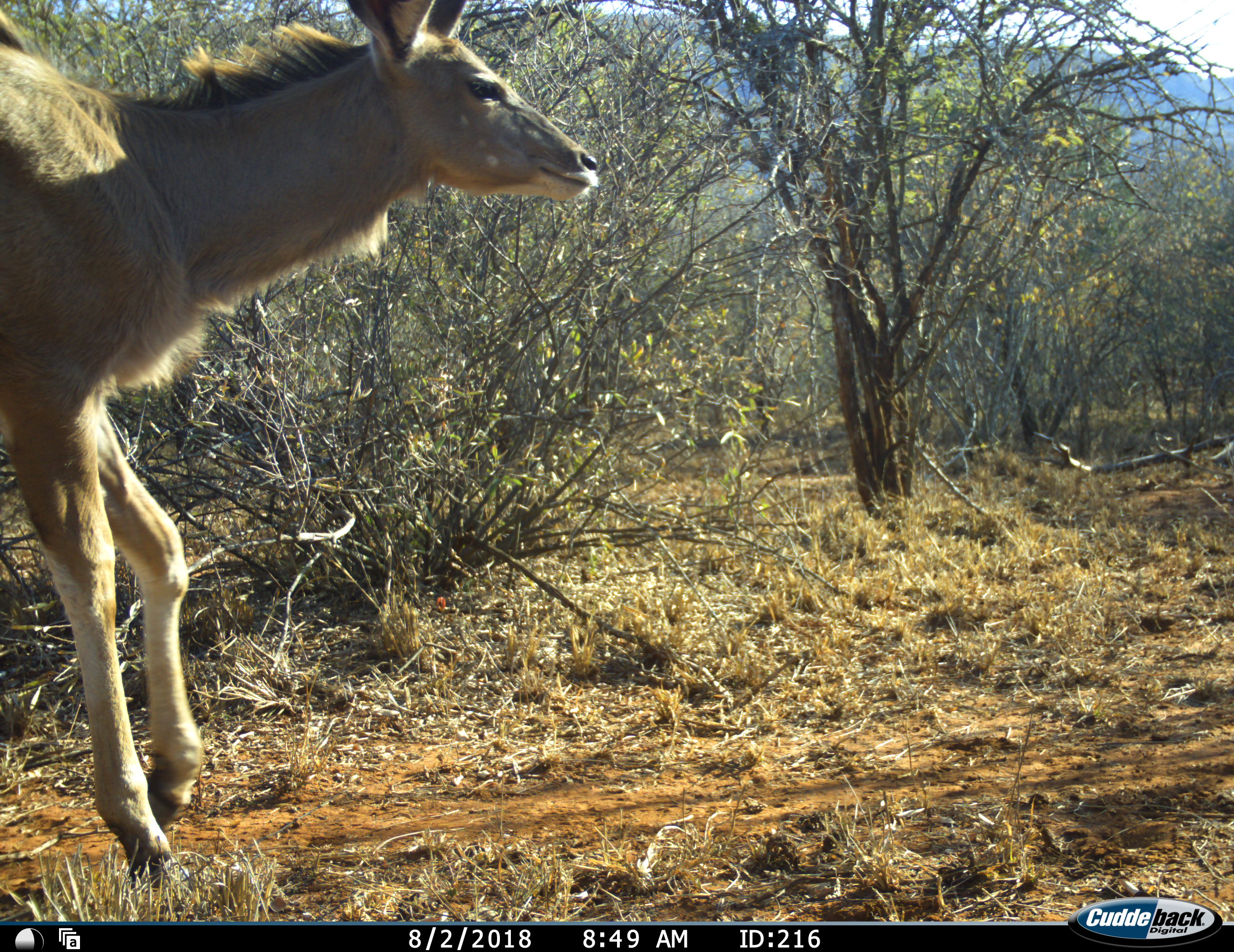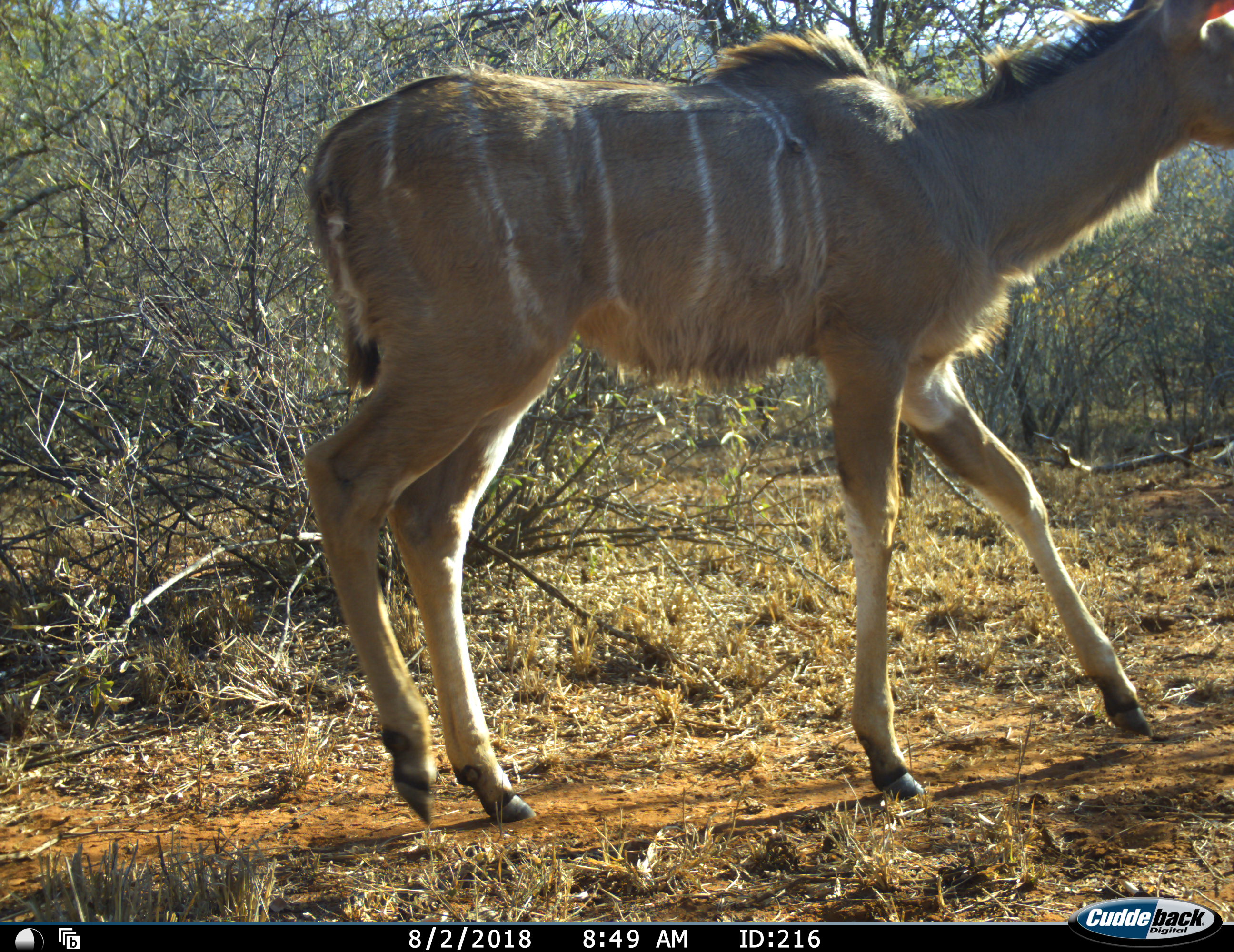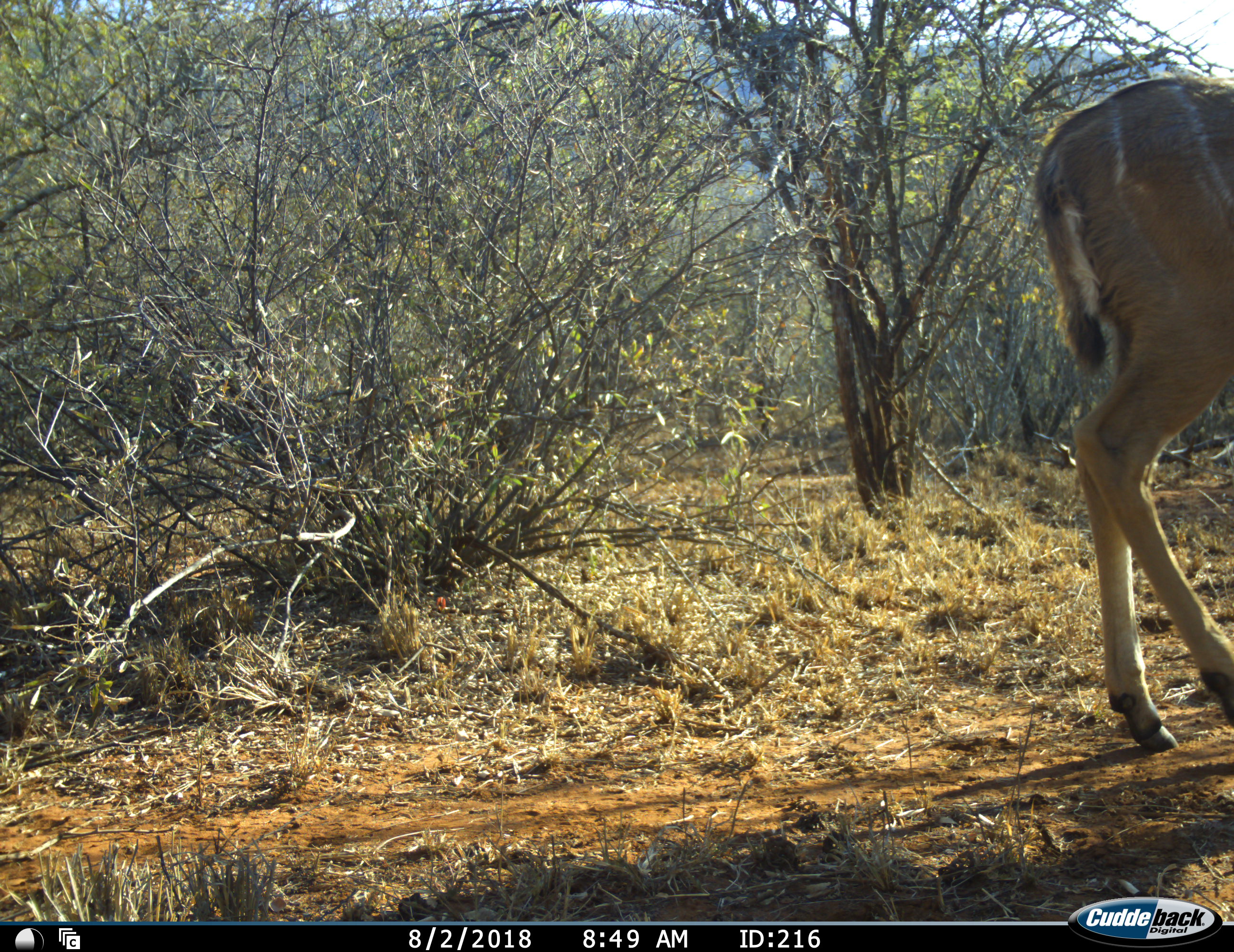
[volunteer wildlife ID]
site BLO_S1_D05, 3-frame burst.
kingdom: Animalia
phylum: Chordata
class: Mammalia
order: Artiodactyla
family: Bovidae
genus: Tragelaphus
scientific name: Tragelaphus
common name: kudu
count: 1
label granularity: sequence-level